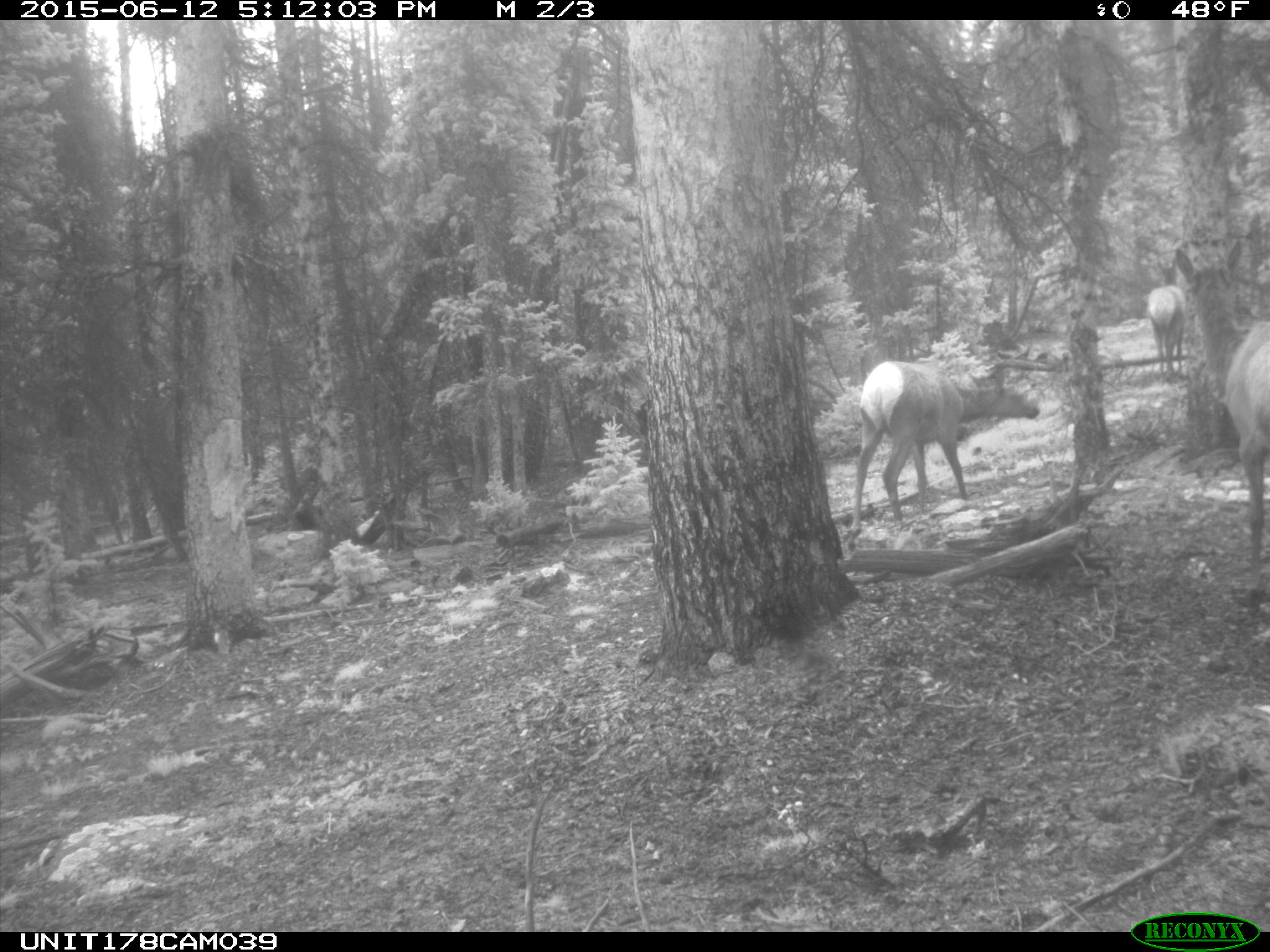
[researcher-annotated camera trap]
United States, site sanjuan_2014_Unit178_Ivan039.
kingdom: Animalia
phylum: Chordata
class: Mammalia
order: Artiodactyla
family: Cervidae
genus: Cervus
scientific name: Cervus elaphus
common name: red deer